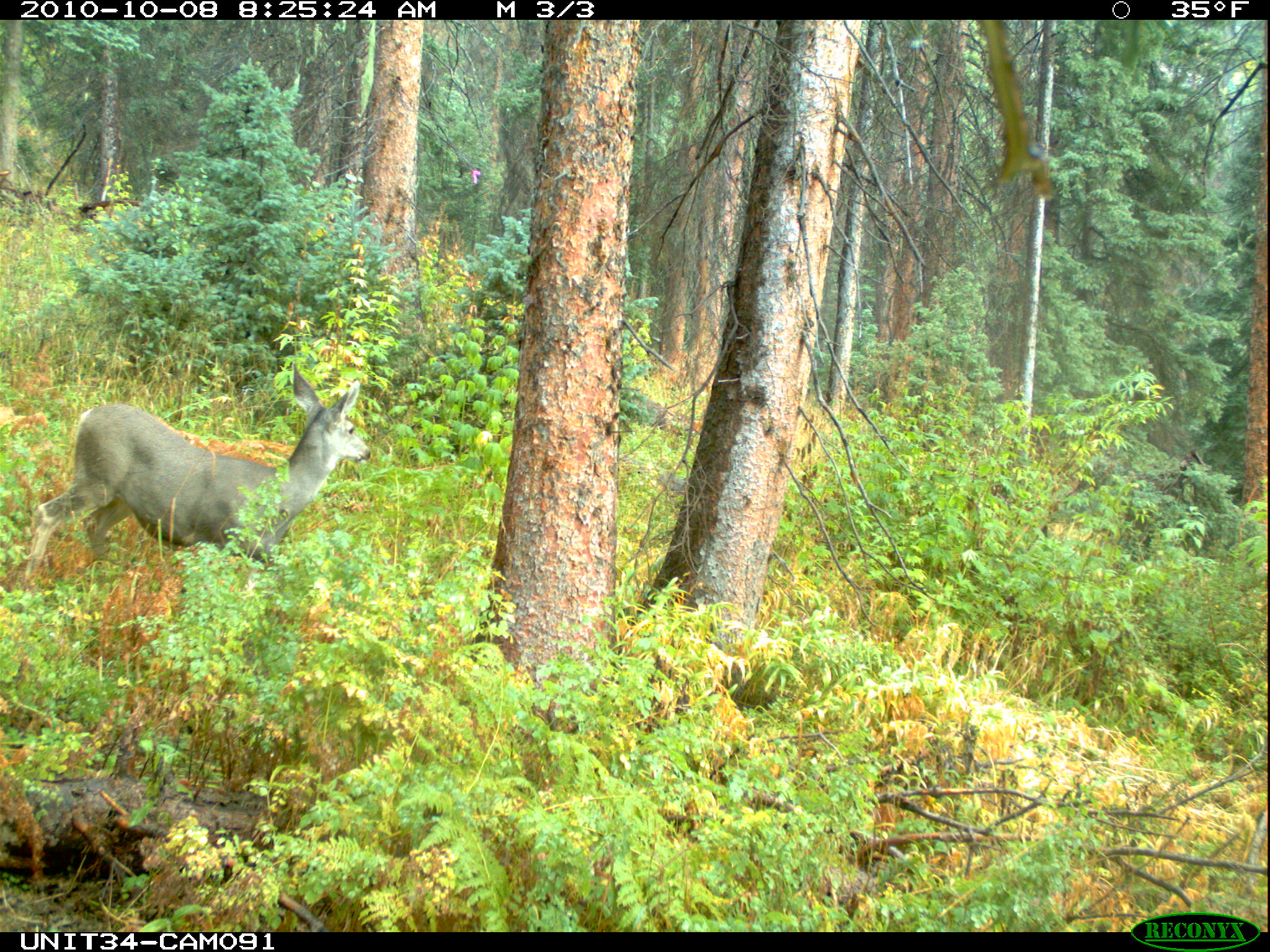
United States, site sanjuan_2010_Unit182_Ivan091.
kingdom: Animalia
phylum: Chordata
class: Mammalia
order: Artiodactyla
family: Cervidae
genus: Odocoileus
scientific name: Odocoileus hemionus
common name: mule deer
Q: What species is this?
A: Odocoileus hemionus (mule deer).